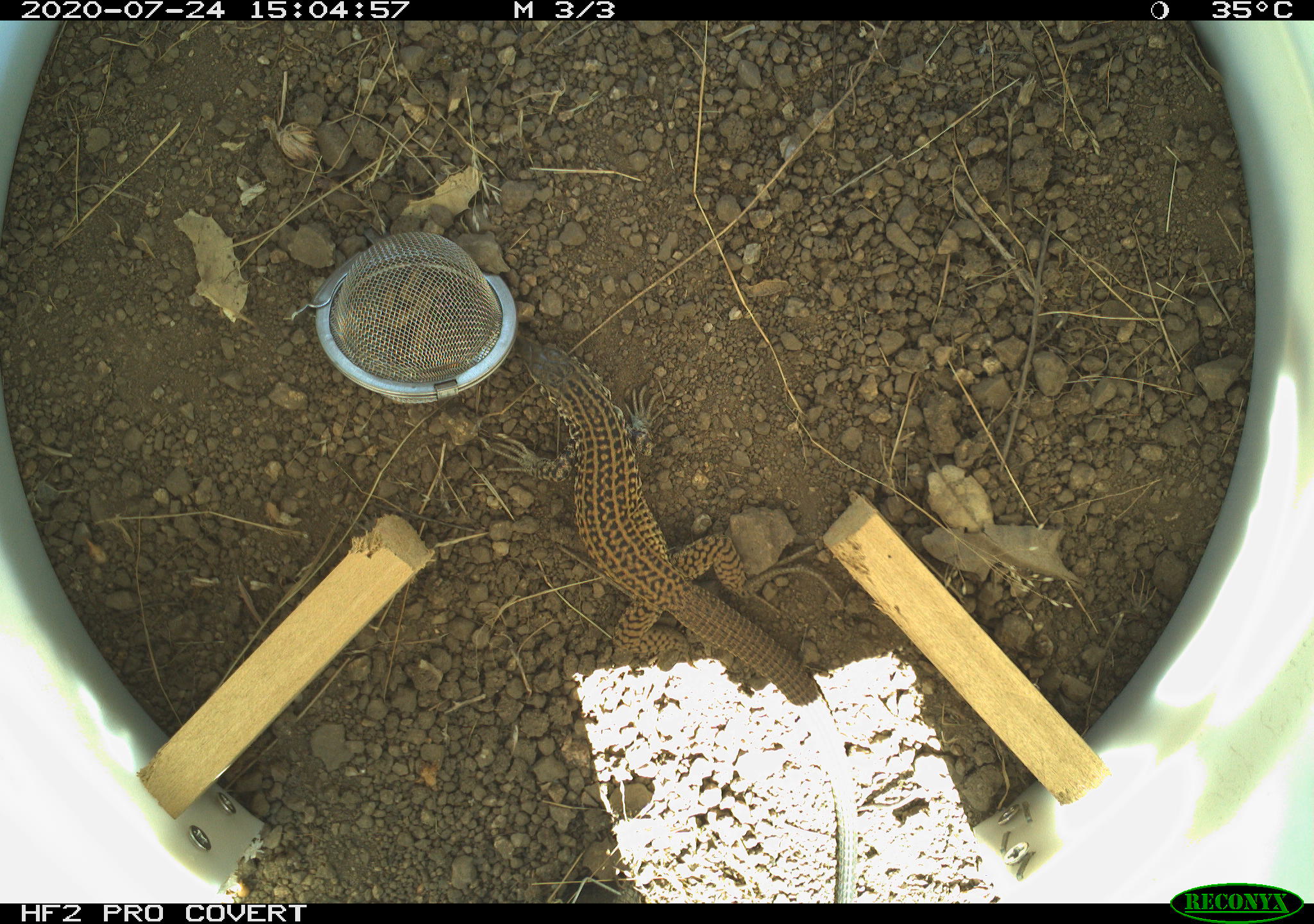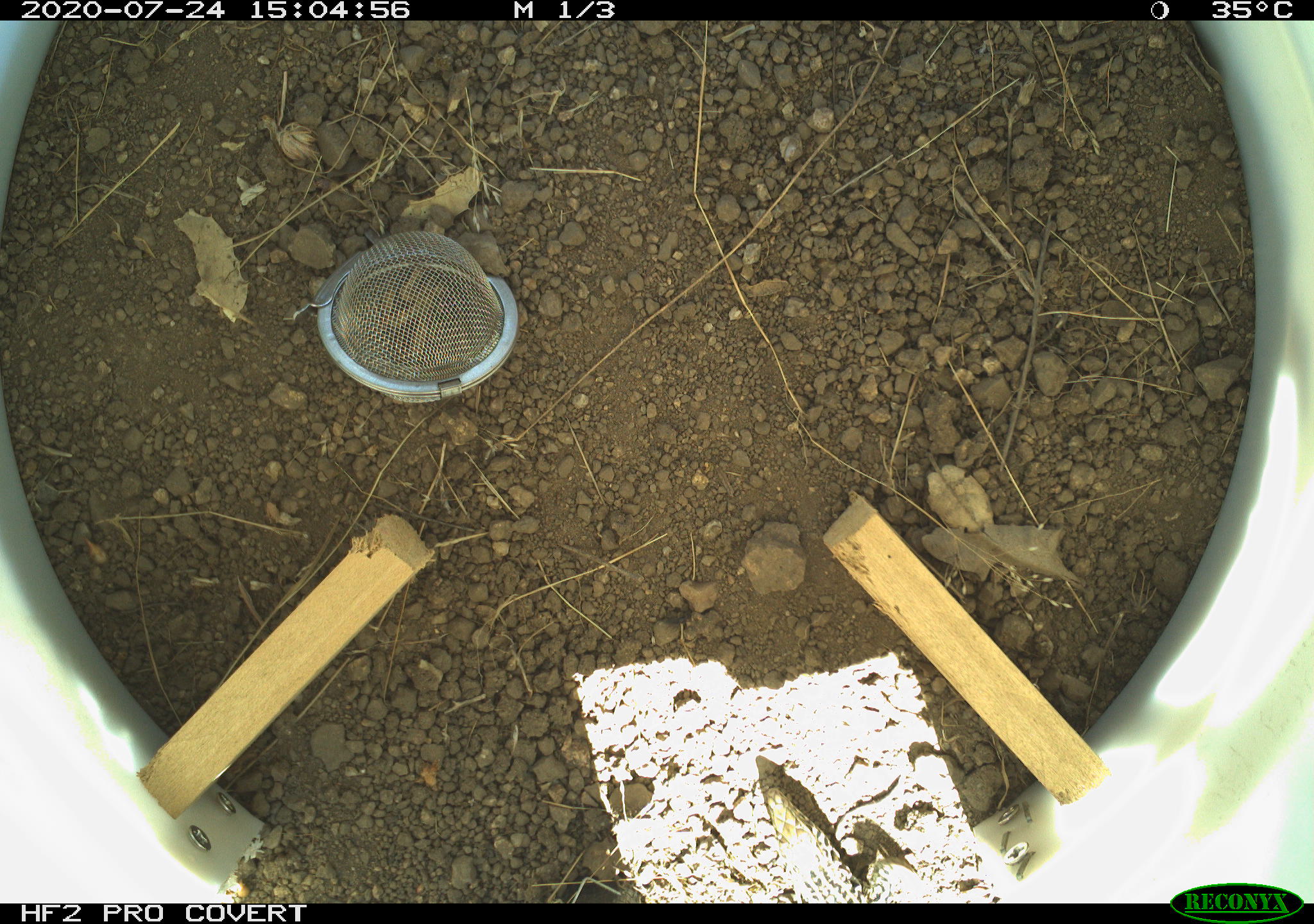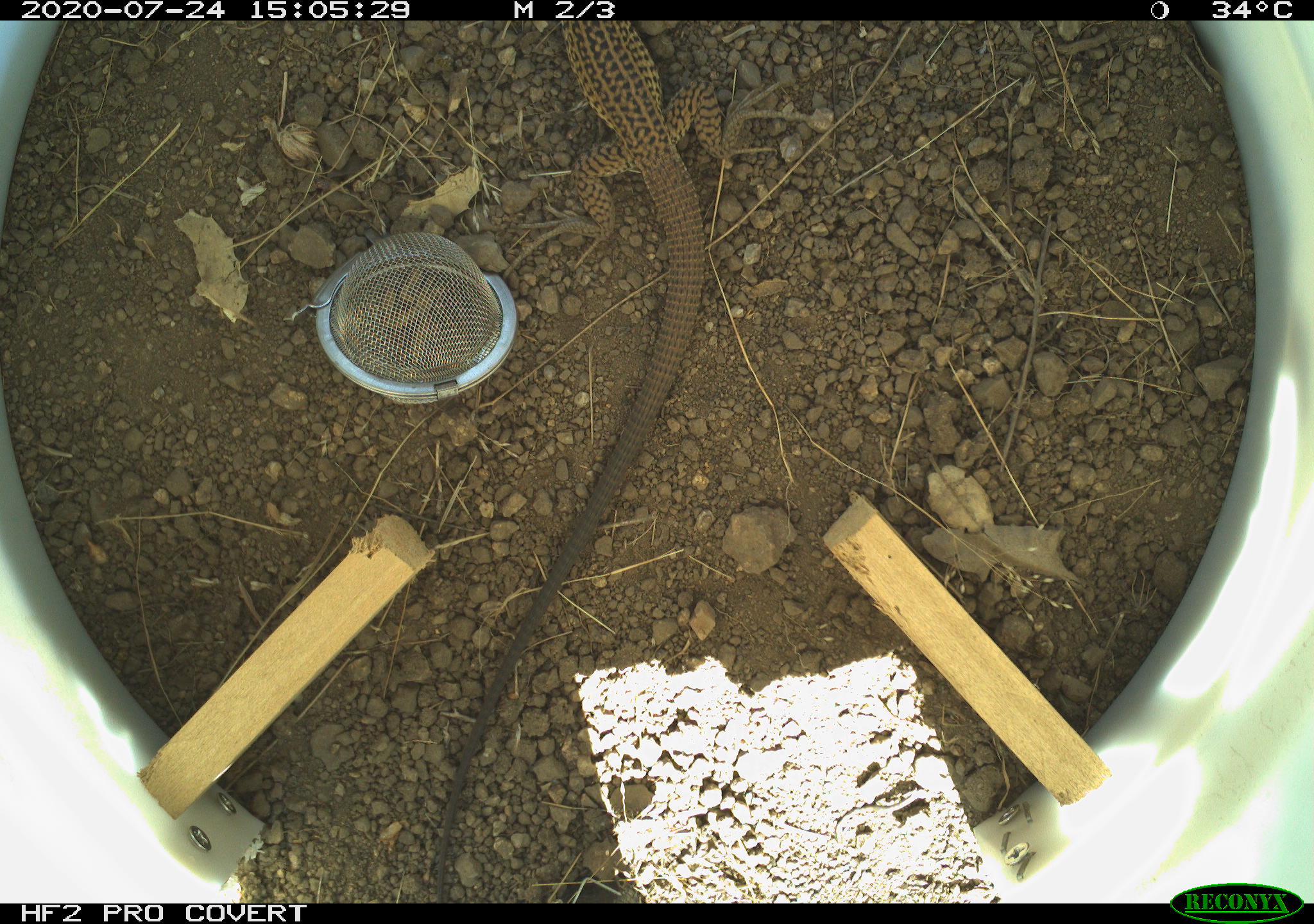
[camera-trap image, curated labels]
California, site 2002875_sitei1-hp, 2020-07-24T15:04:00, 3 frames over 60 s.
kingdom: Animalia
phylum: Chordata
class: Reptilia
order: Squamata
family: Teiidae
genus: Aspidoscelis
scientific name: Aspidoscelis tigris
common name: western whiptail